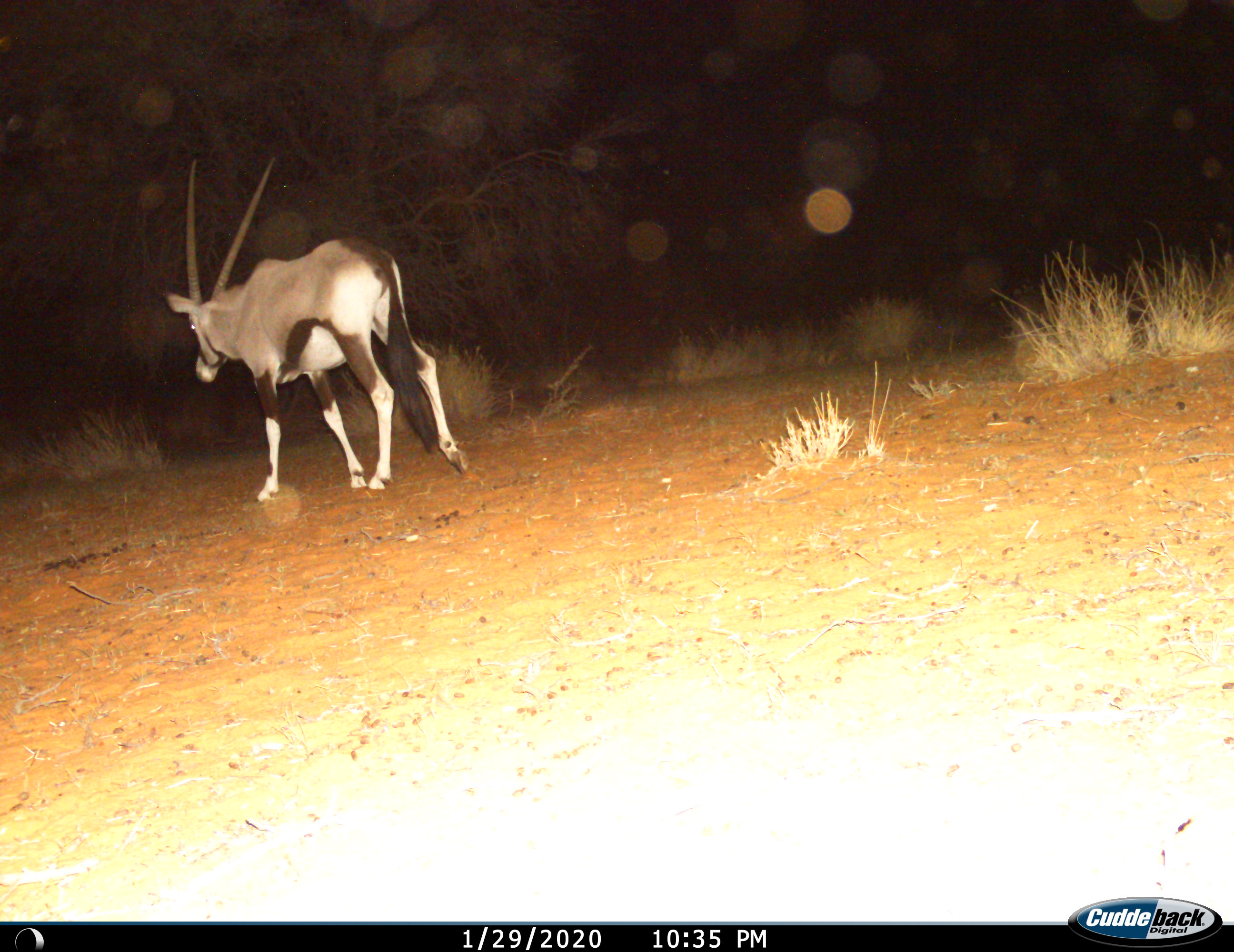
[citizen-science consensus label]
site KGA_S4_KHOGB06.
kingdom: Animalia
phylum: Chordata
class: Mammalia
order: Artiodactyla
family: Bovidae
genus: Oryx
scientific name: Oryx gazella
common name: gemsbok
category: oryx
Oryx (gemsbok) (Oryx gazella), count 1. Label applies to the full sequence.